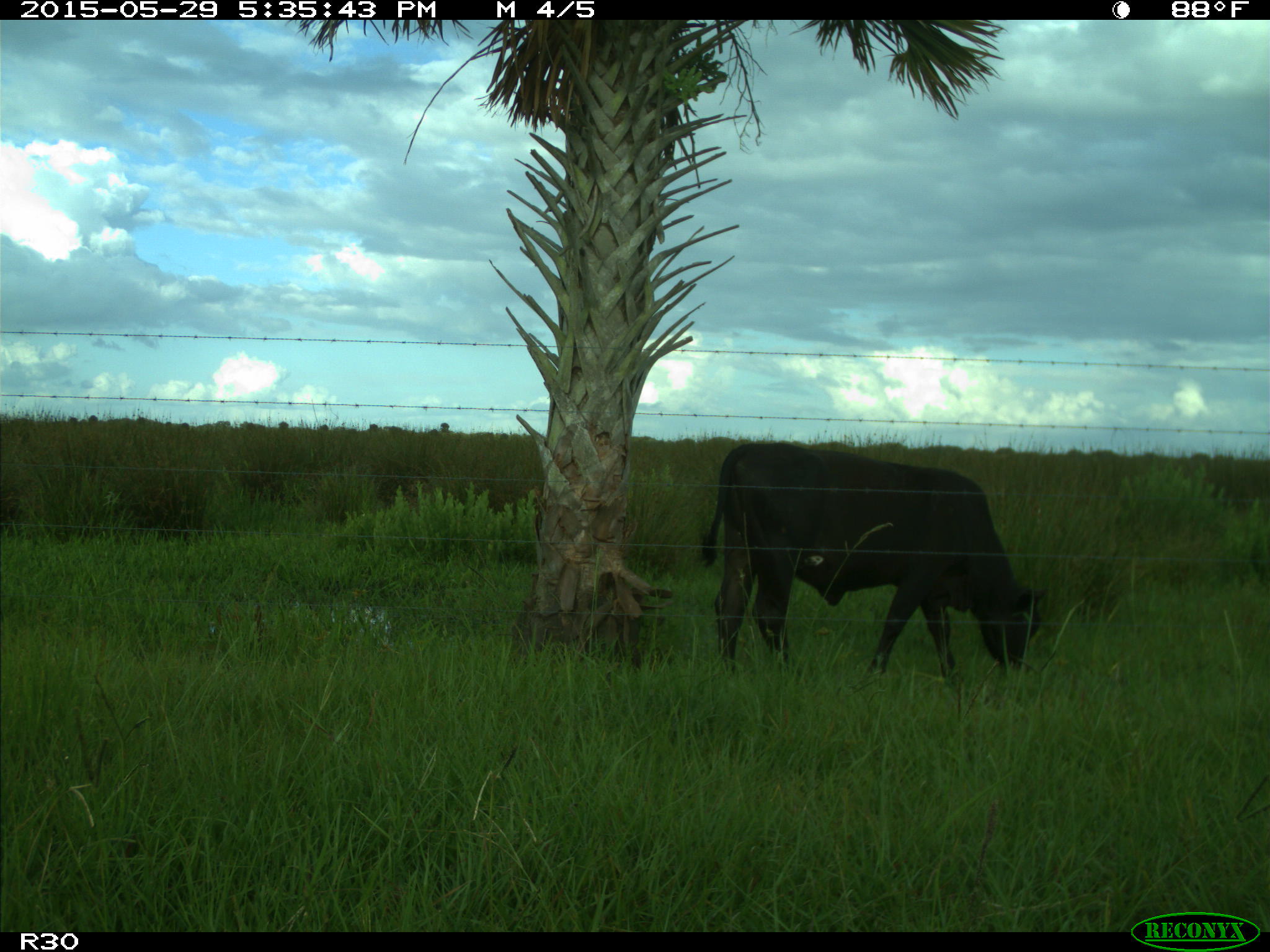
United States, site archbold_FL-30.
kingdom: Animalia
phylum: Chordata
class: Mammalia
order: Artiodactyla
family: Bovidae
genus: Bos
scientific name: Bos taurus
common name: domestic cow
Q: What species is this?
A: Bos taurus (domestic cow).